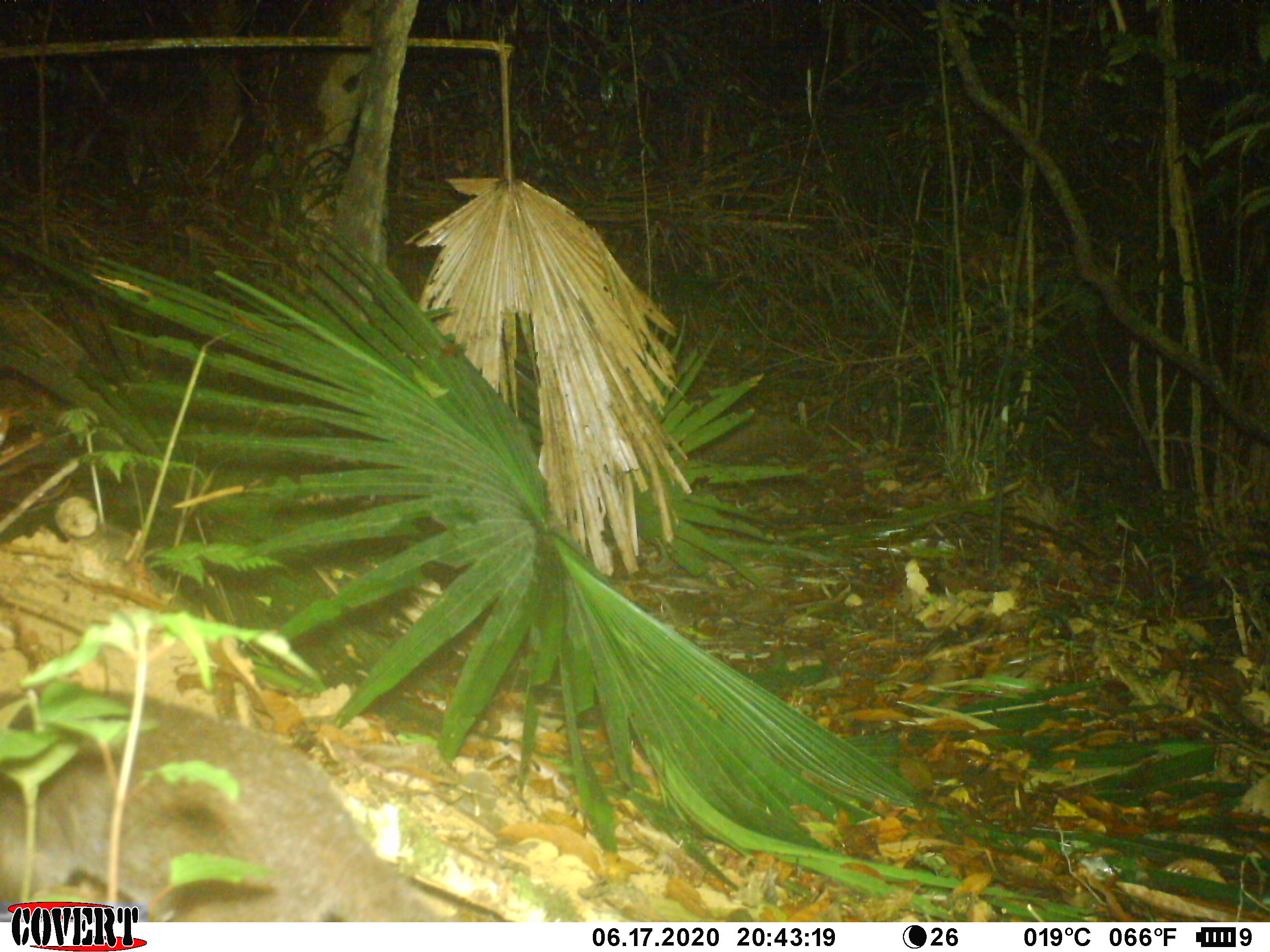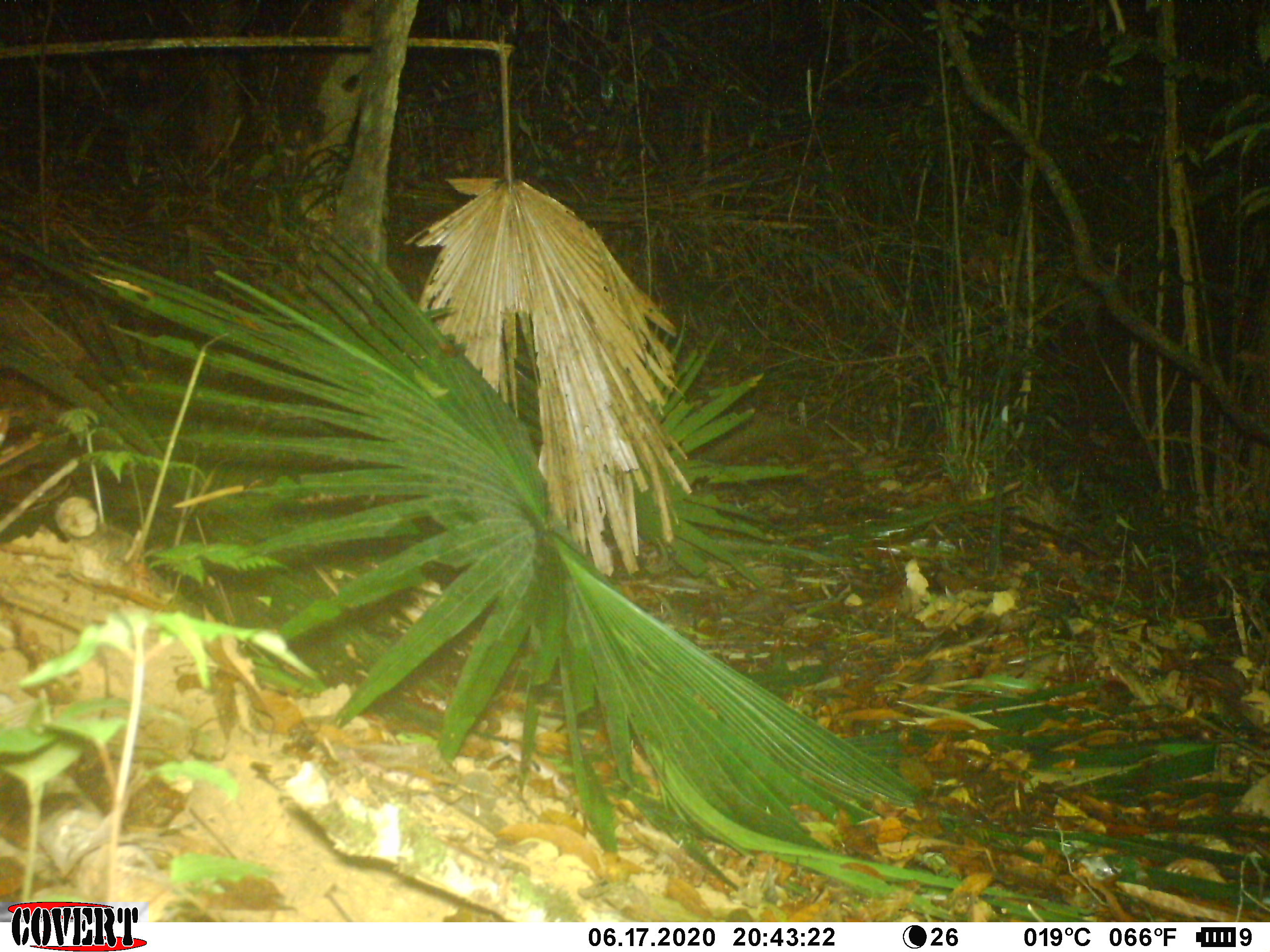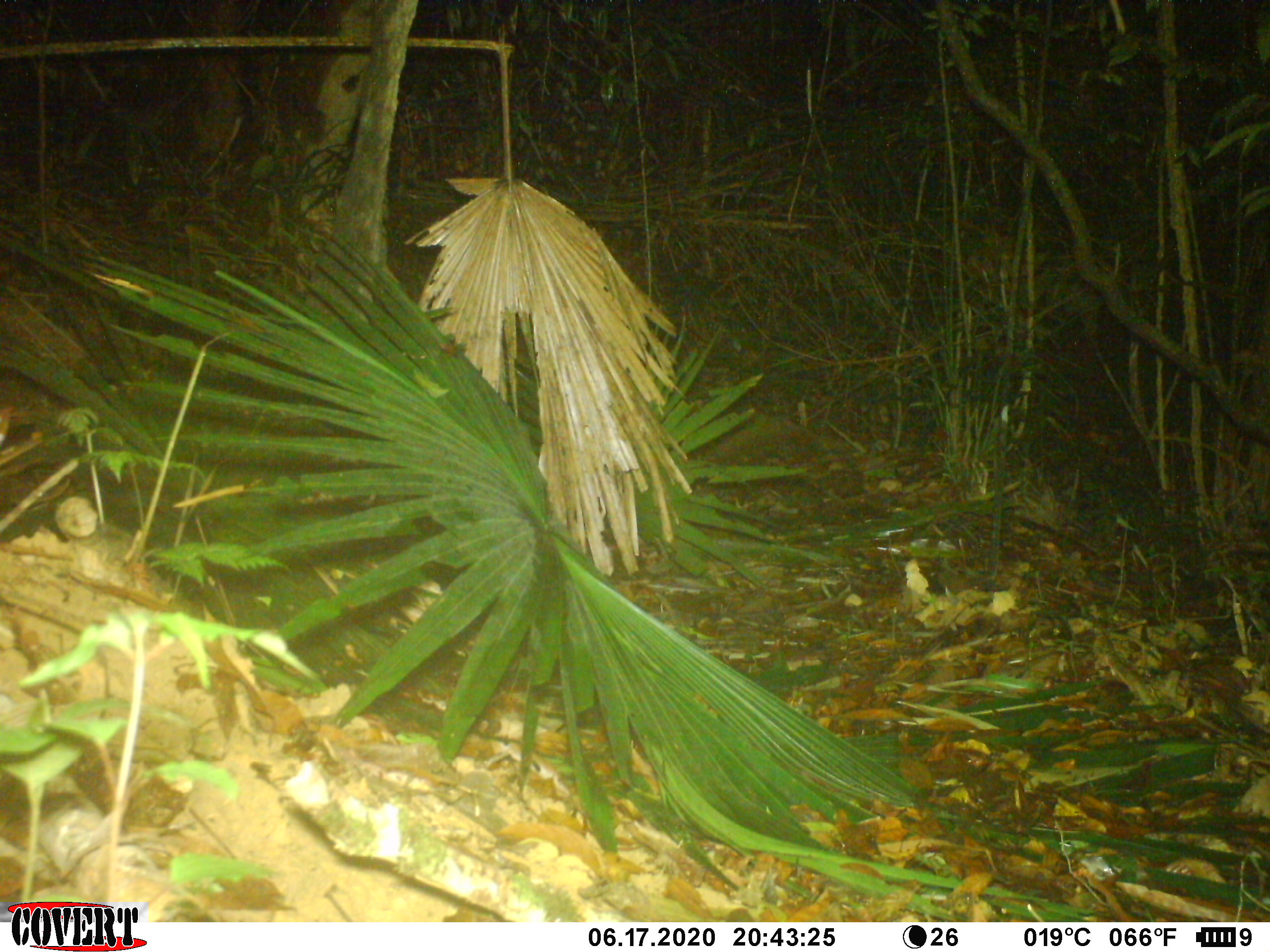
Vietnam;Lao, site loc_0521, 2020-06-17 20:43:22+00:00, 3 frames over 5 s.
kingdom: Animalia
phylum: Chordata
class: Mammalia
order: Carnivora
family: Mustelidae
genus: Melogale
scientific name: Melogale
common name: ferret badger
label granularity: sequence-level